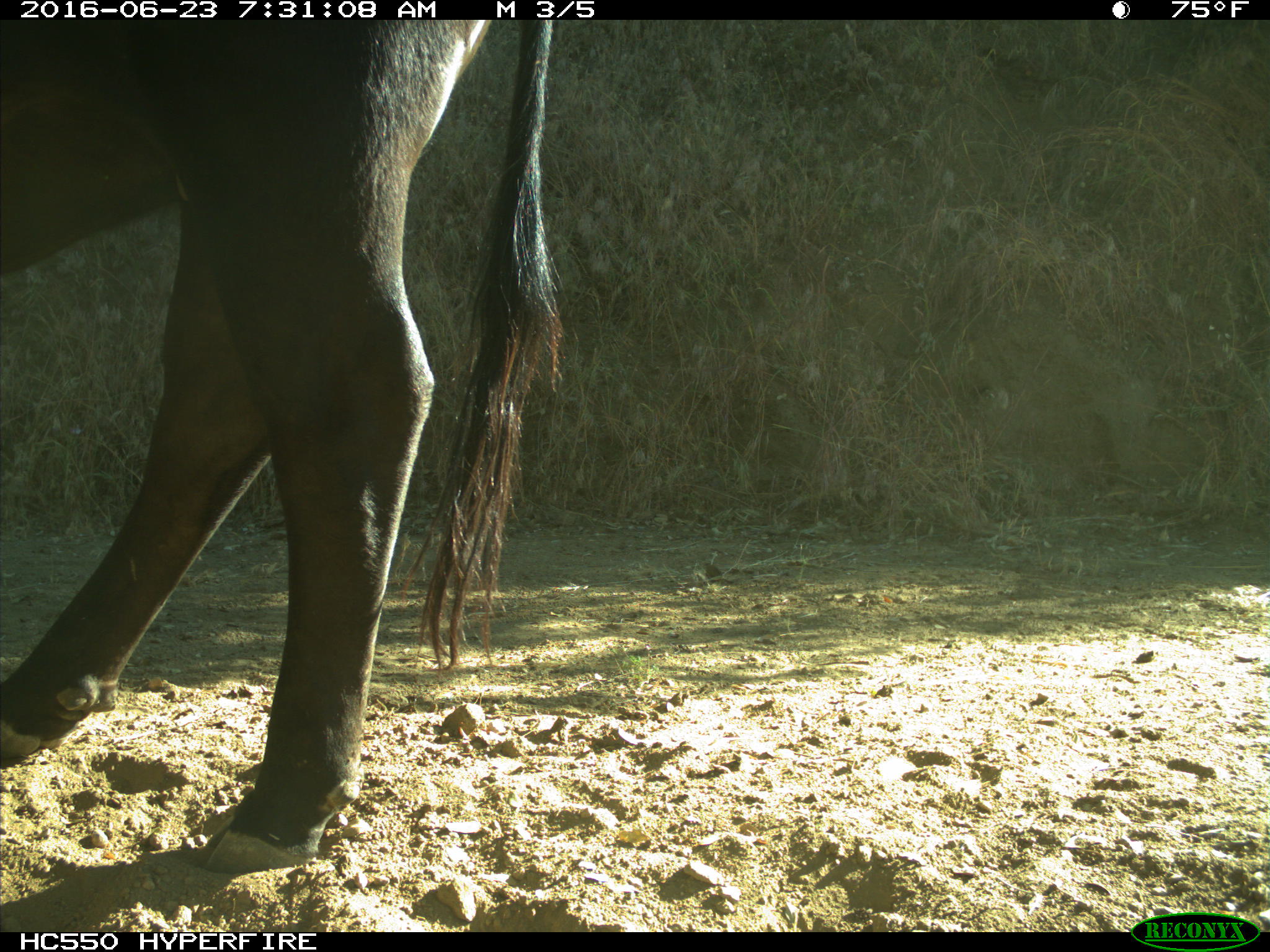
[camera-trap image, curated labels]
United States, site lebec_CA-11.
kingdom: Animalia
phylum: Chordata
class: Mammalia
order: Artiodactyla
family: Bovidae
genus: Bos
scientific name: Bos taurus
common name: domestic cow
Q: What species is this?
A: Bos taurus (domestic cow).